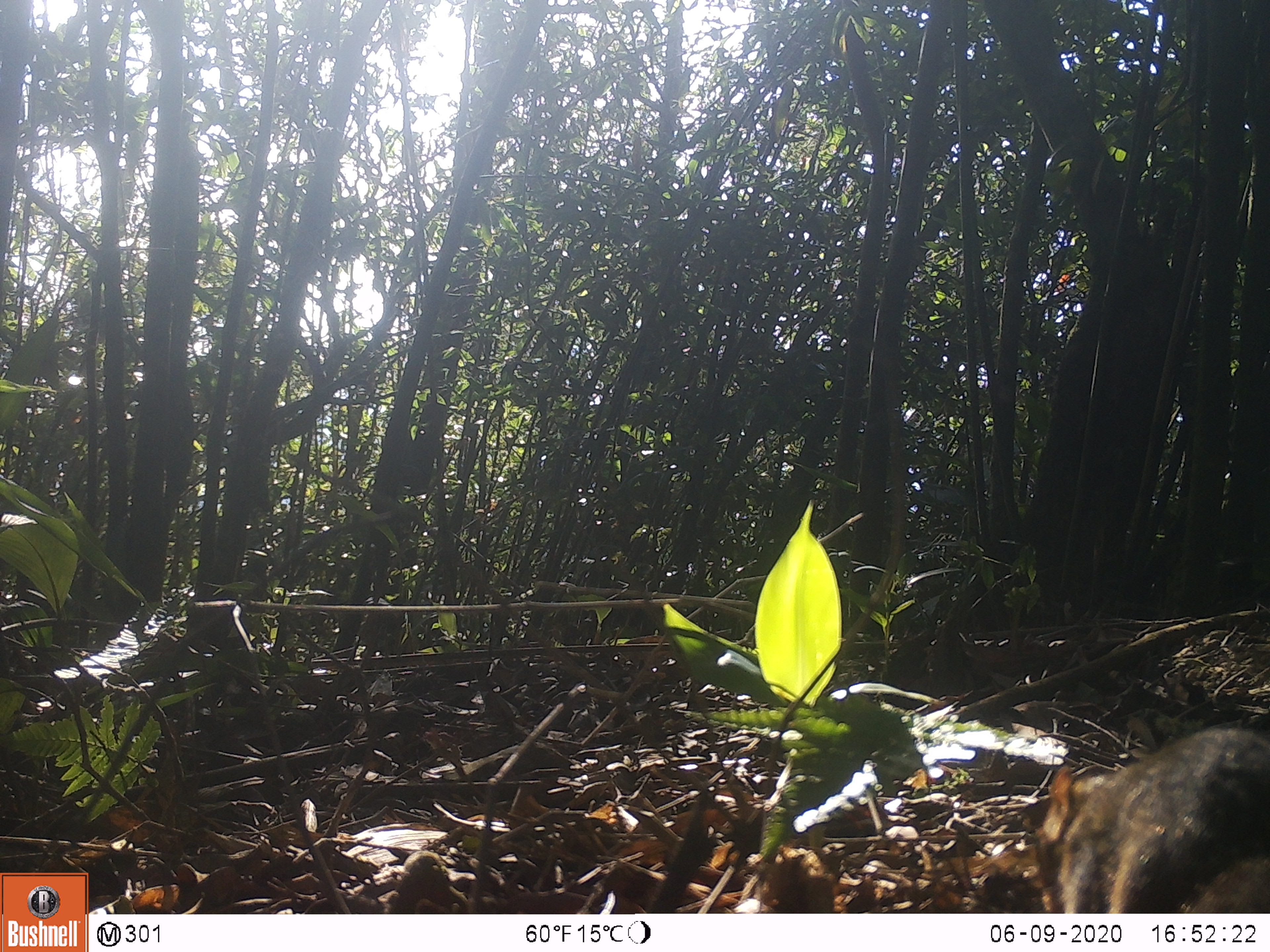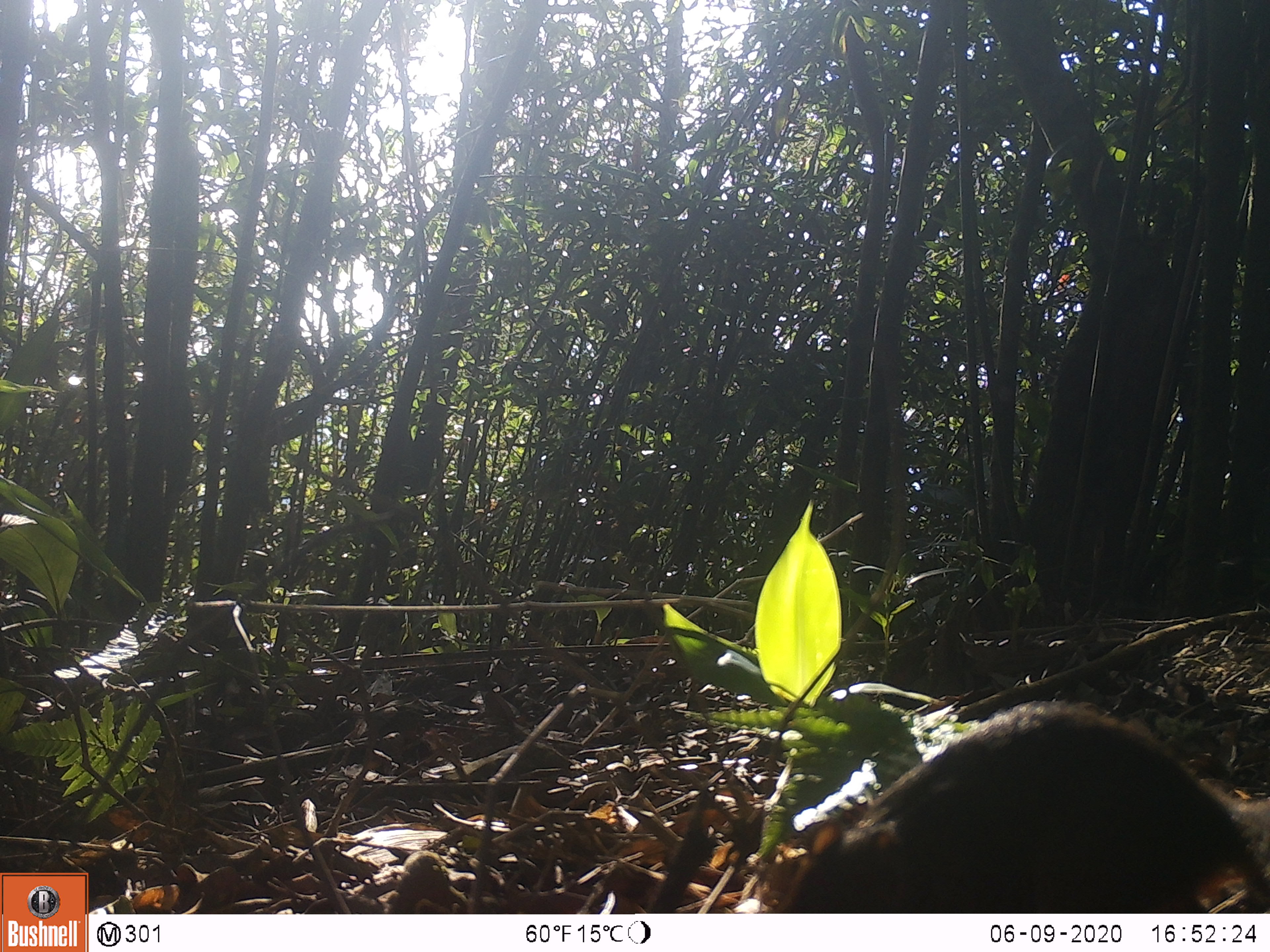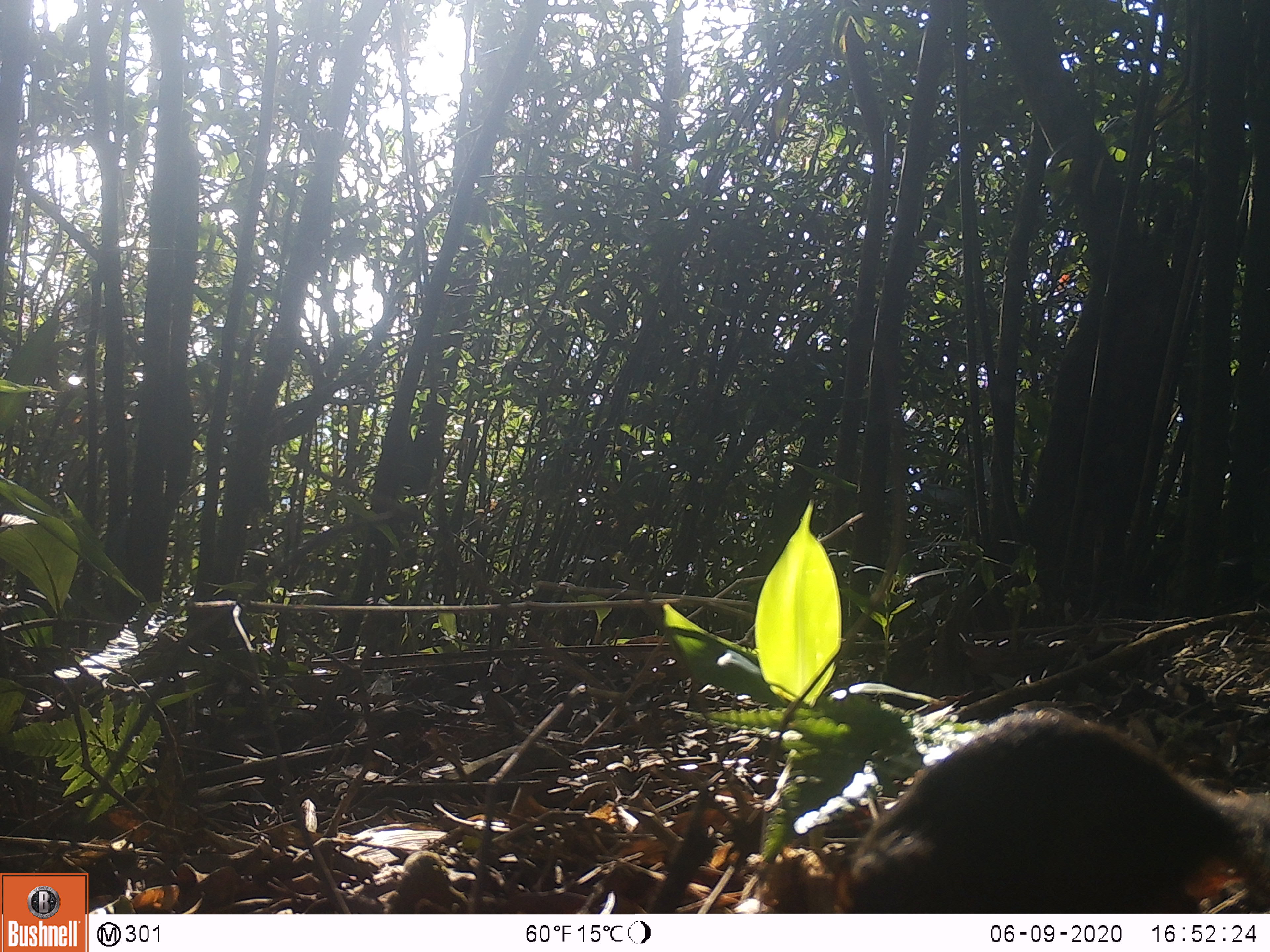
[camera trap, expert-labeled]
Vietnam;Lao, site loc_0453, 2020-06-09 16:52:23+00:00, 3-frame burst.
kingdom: Animalia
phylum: Chordata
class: Mammalia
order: Rodentia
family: Sciuridae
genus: Dremomys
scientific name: Dremomys rufigenis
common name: red-cheeked squirrel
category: red cheeked squirrel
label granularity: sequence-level